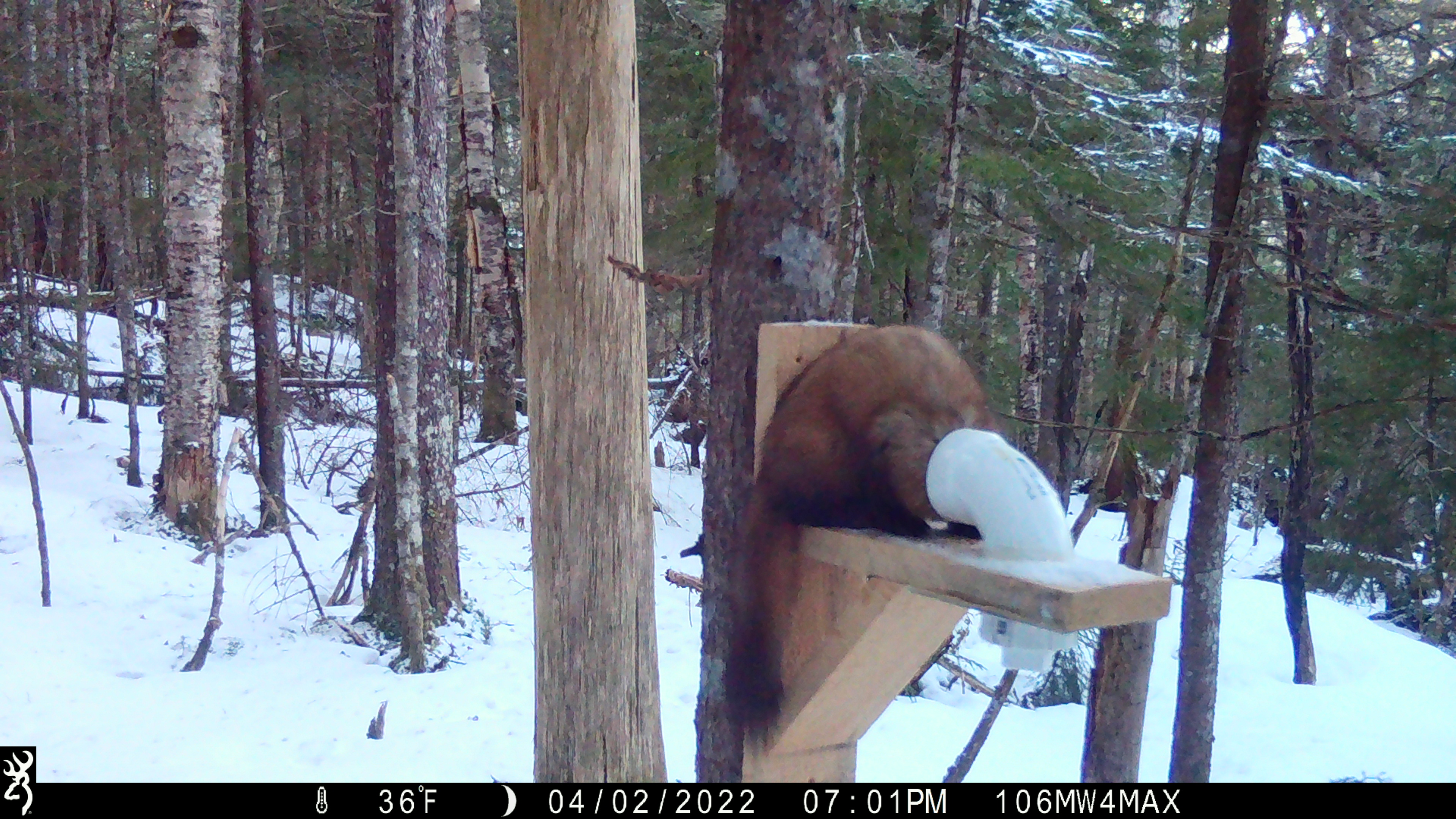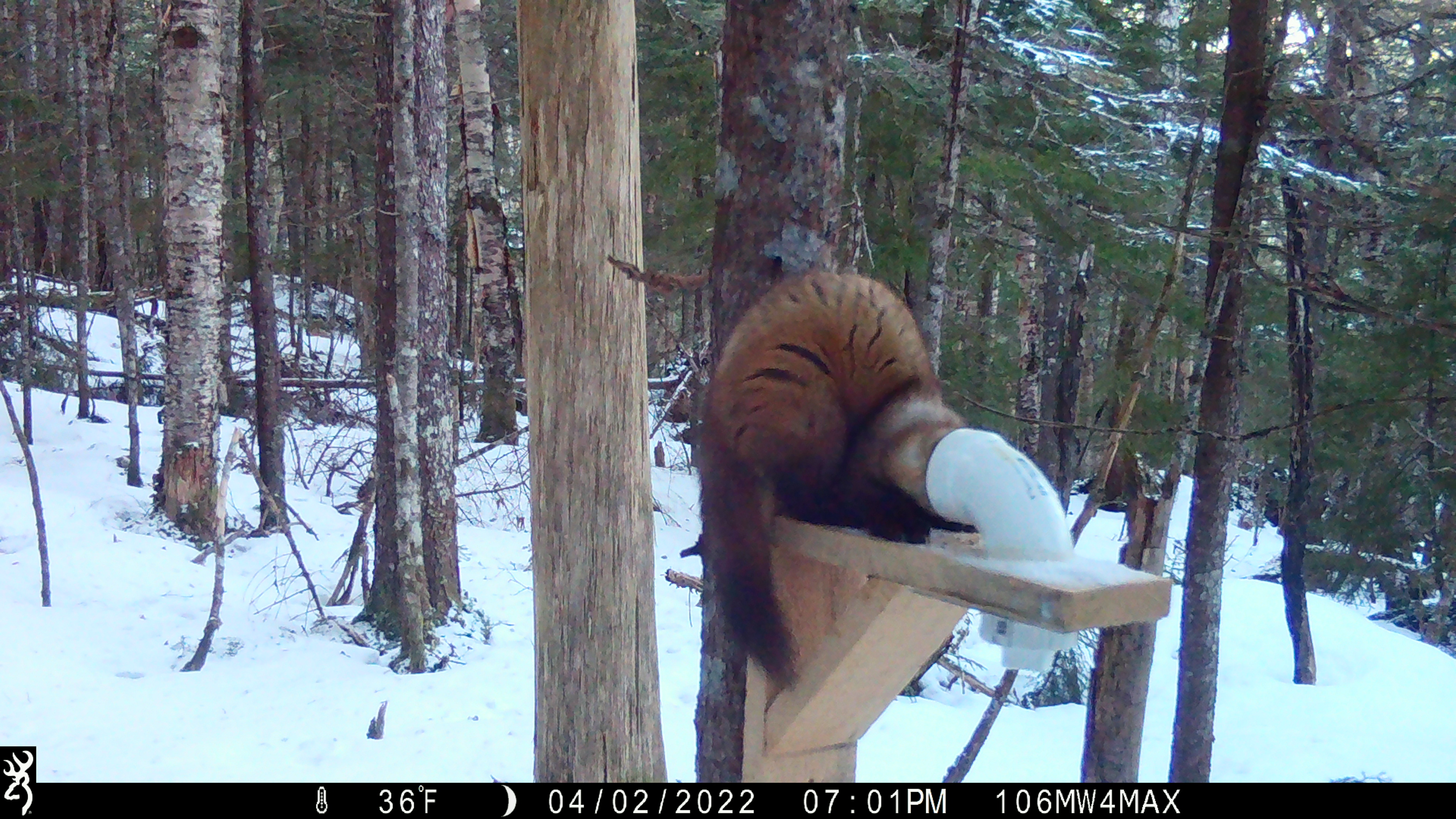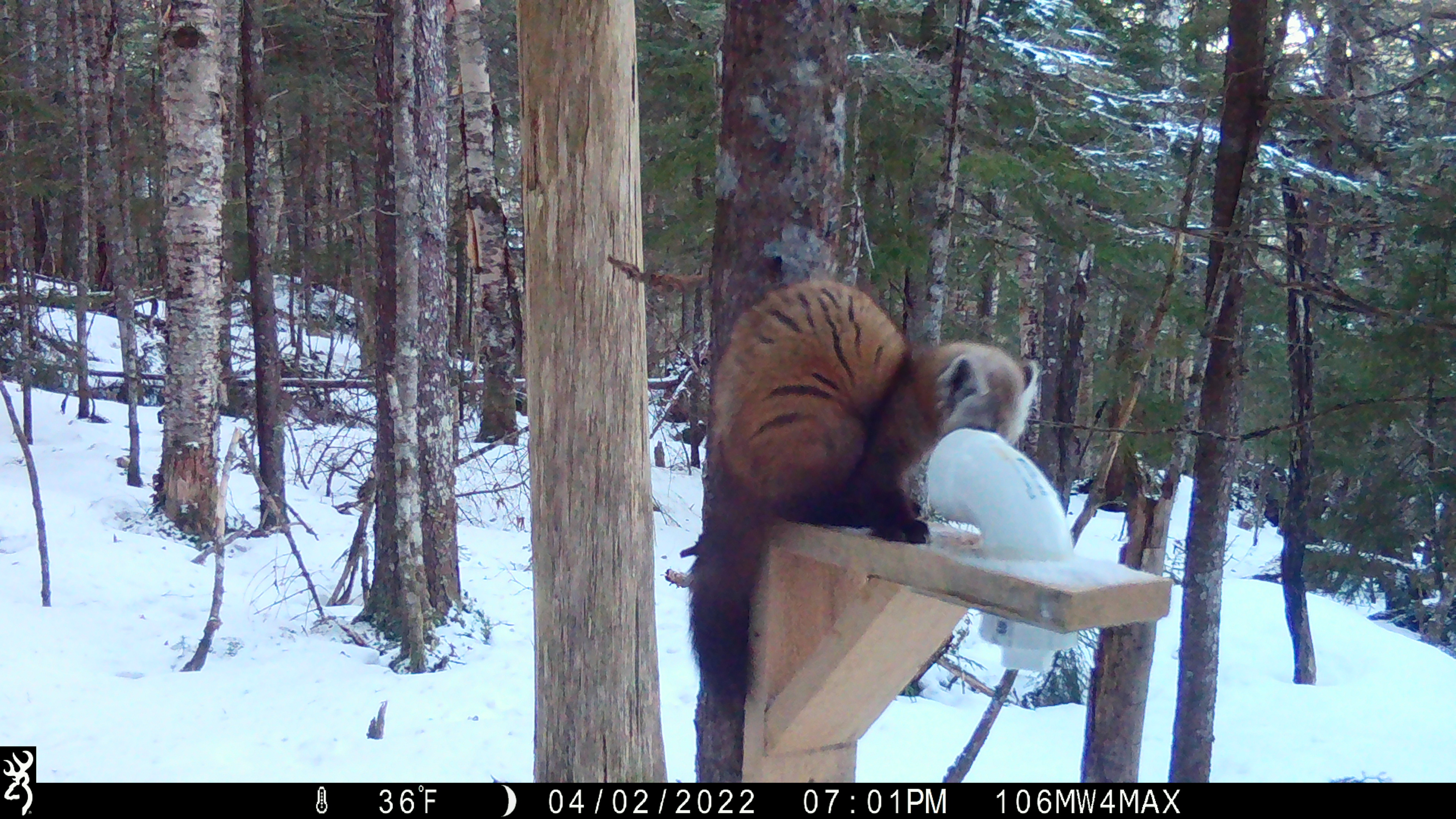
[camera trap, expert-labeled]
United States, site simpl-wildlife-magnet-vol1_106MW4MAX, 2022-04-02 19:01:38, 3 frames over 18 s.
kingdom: Animalia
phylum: Chordata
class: Mammalia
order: Carnivora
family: Mustelidae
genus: Martes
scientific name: Martes americana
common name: american marten